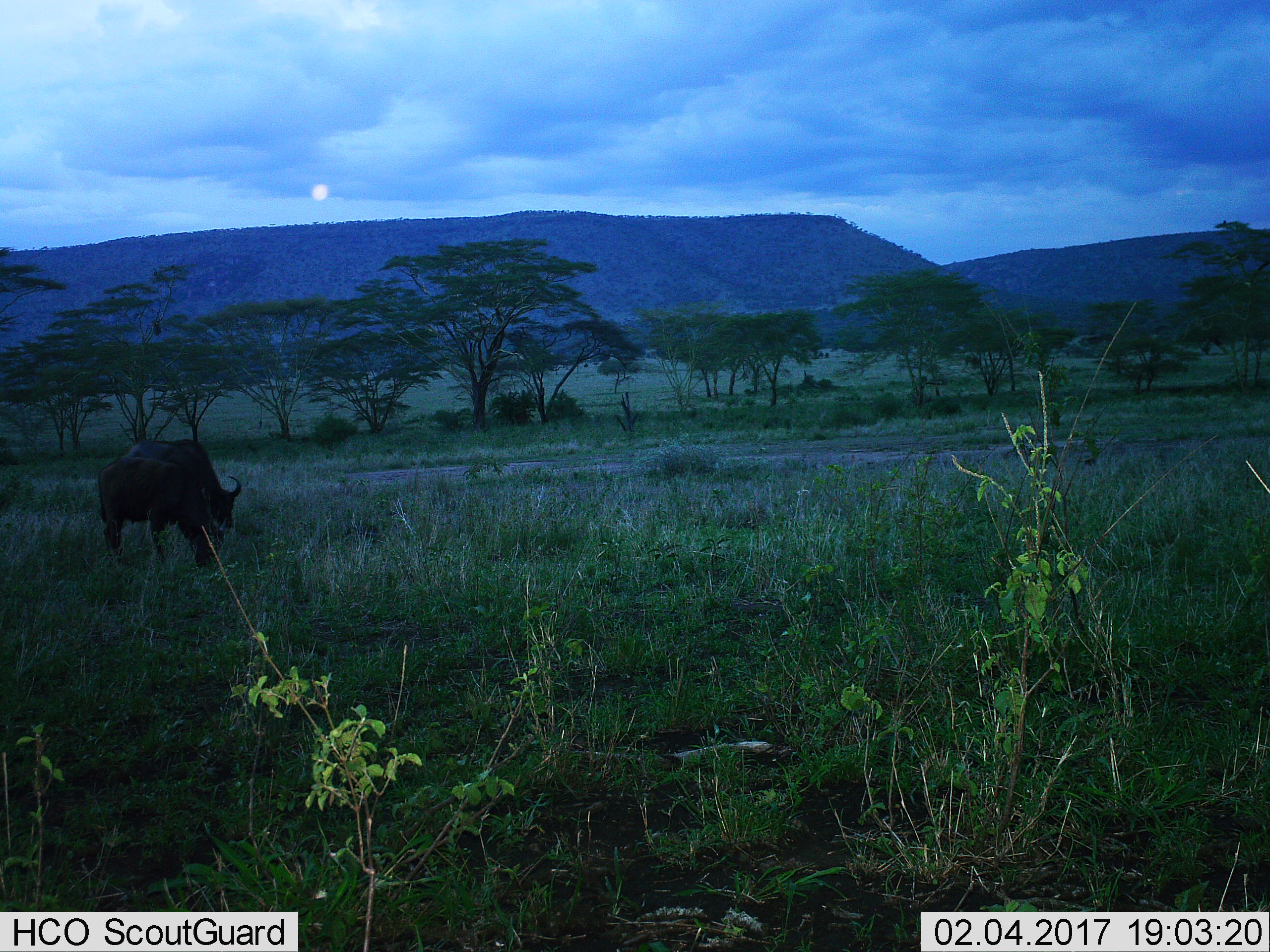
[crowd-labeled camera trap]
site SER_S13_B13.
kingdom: Animalia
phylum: Chordata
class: Mammalia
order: Artiodactyla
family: Bovidae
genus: Syncerus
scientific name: Syncerus caffer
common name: african buffalo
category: buffalo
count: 1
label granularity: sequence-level